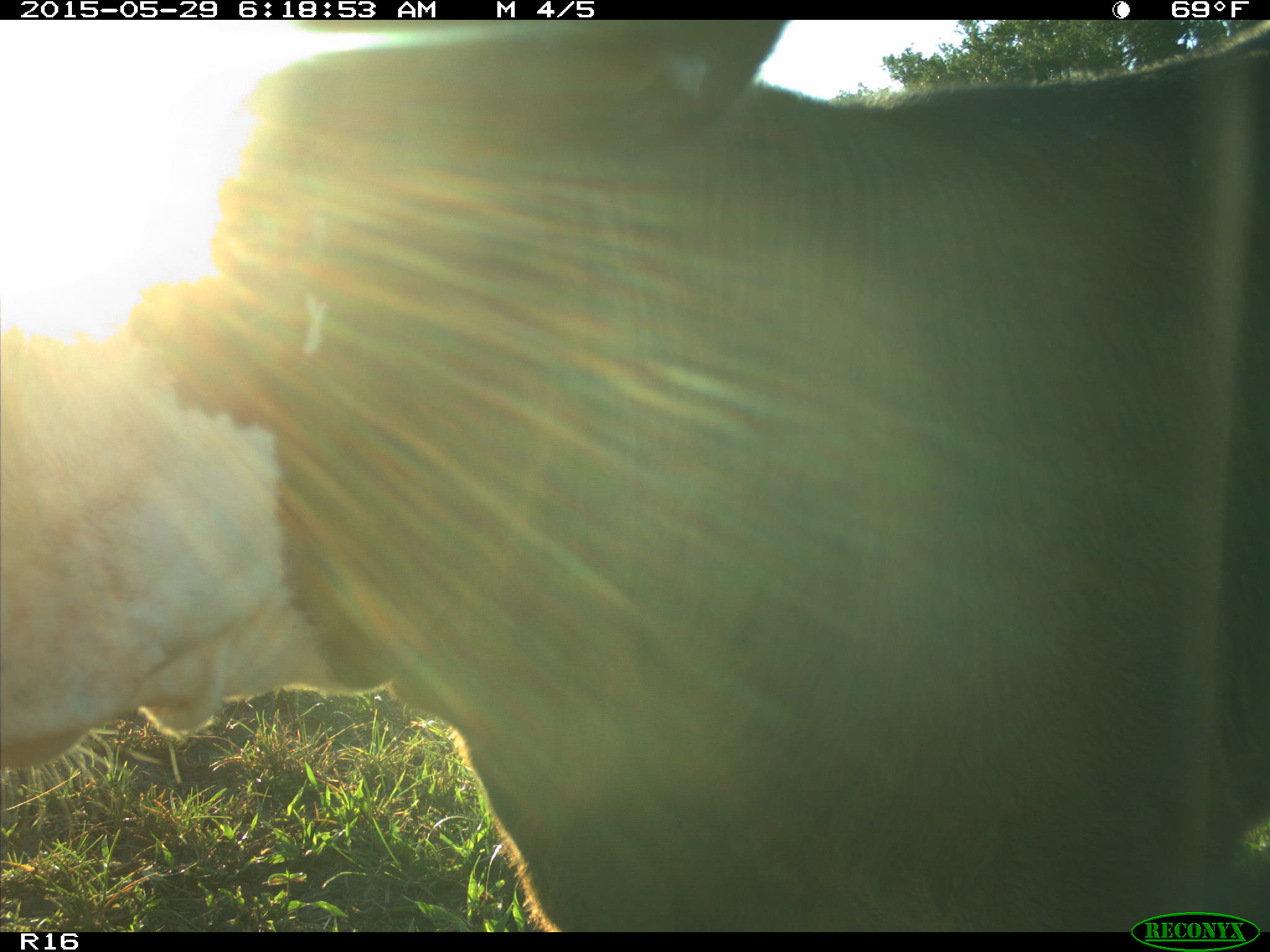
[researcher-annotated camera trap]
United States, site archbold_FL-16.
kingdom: Animalia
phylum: Chordata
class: Mammalia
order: Artiodactyla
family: Bovidae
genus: Bos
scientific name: Bos taurus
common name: domestic cow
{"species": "Bos taurus (domestic cow)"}